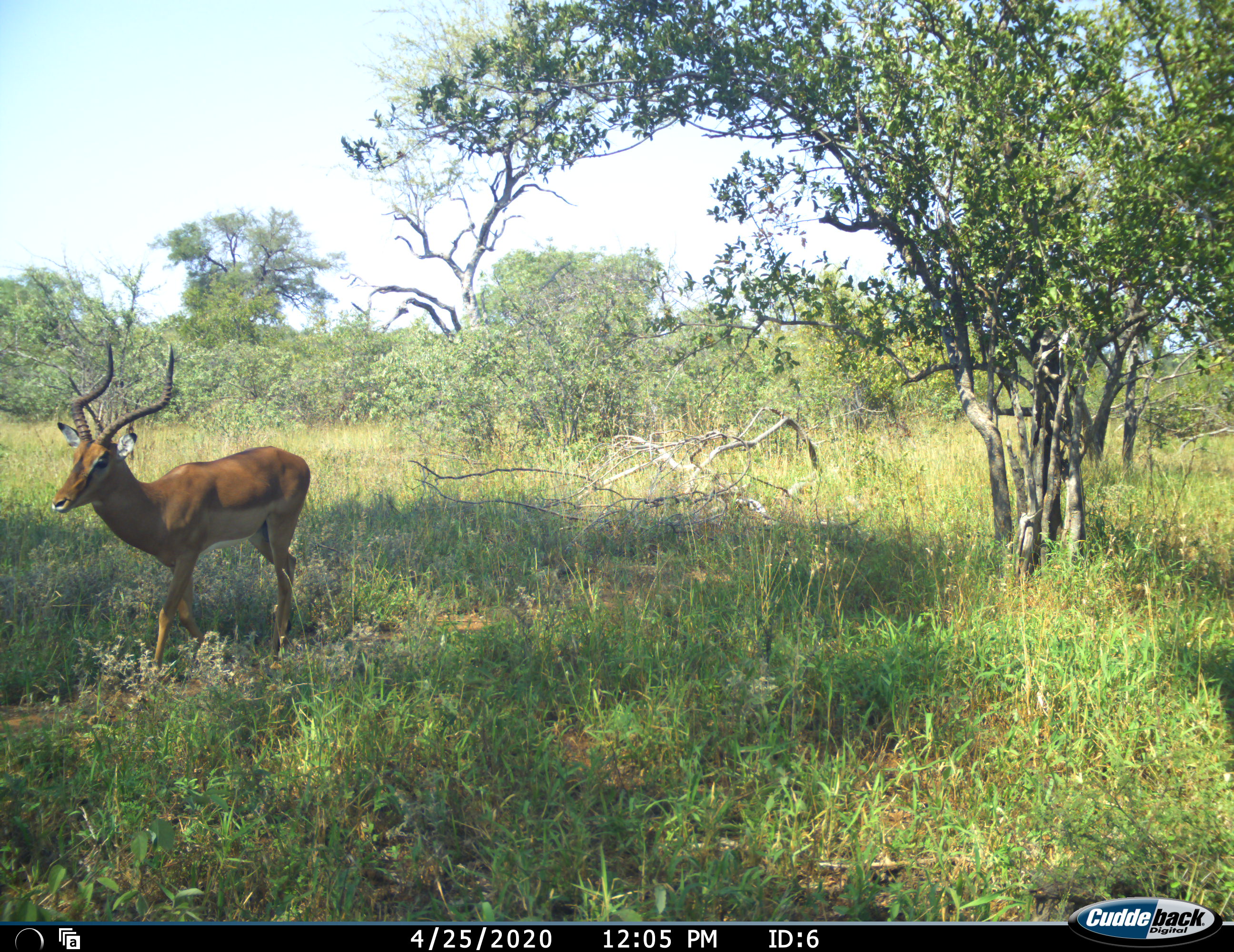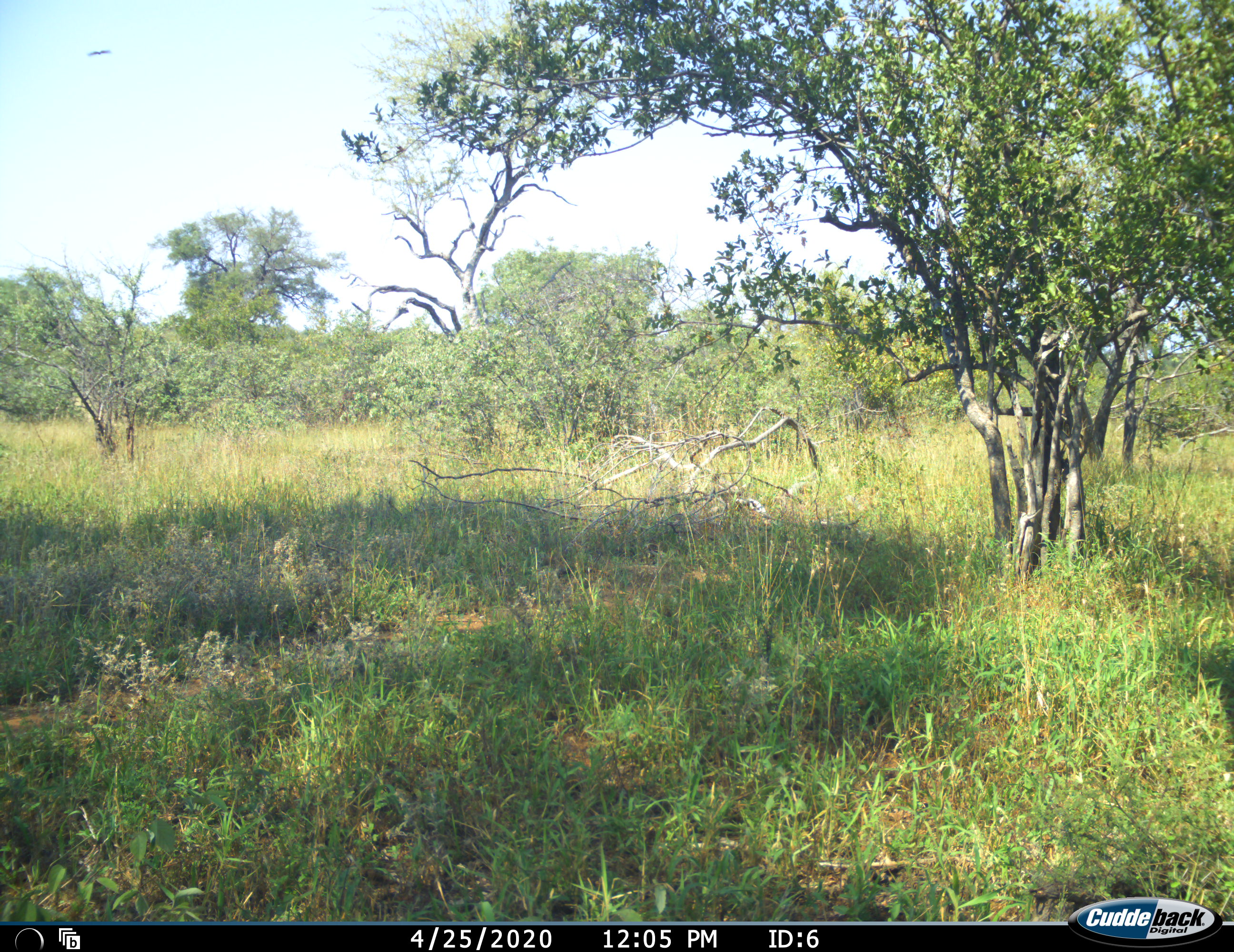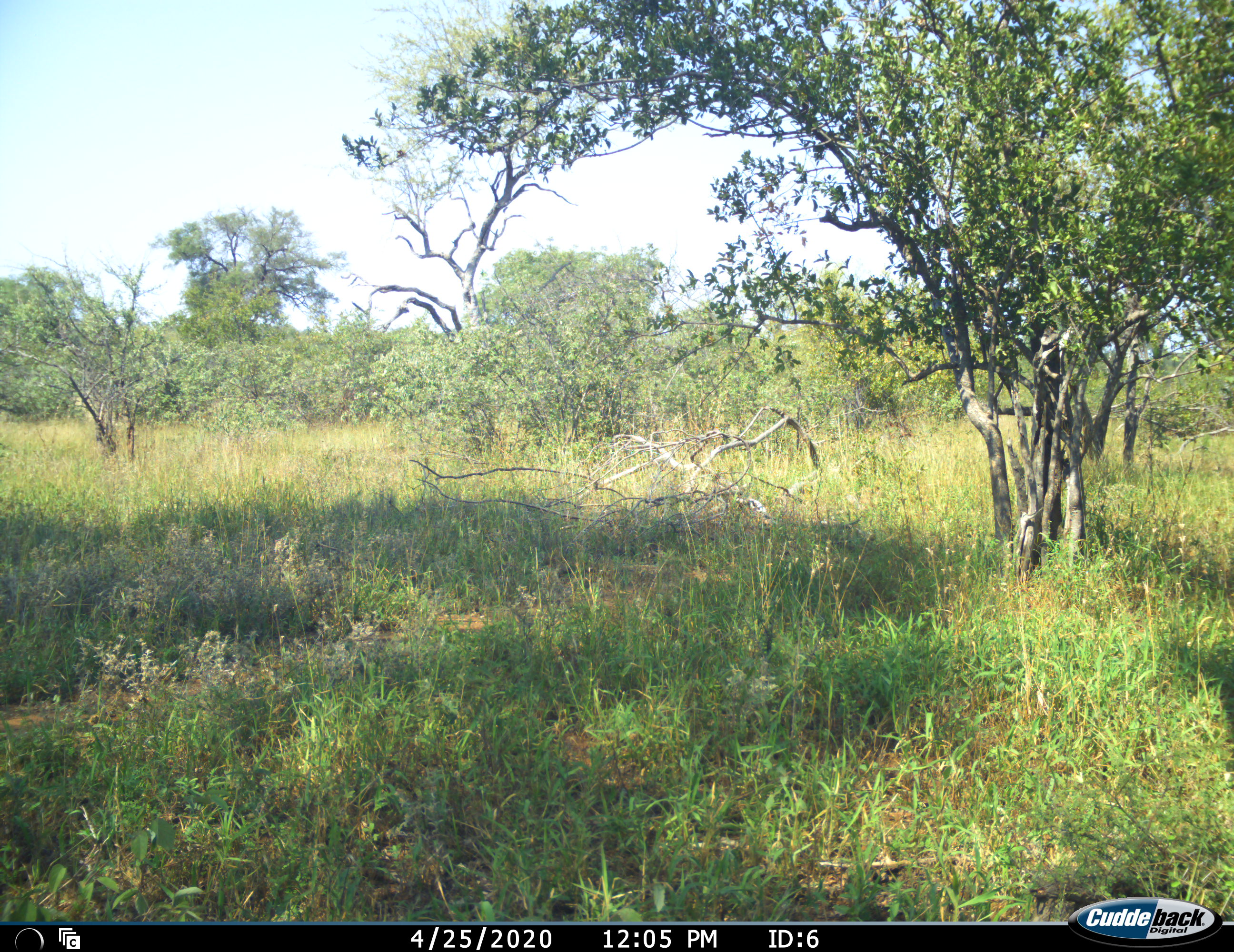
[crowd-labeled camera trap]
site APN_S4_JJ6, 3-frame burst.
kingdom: Animalia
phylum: Chordata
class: Mammalia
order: Artiodactyla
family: Bovidae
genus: Aepyceros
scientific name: Aepyceros melampus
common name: impala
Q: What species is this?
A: Impala (Aepyceros melampus).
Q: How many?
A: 1.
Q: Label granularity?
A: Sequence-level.